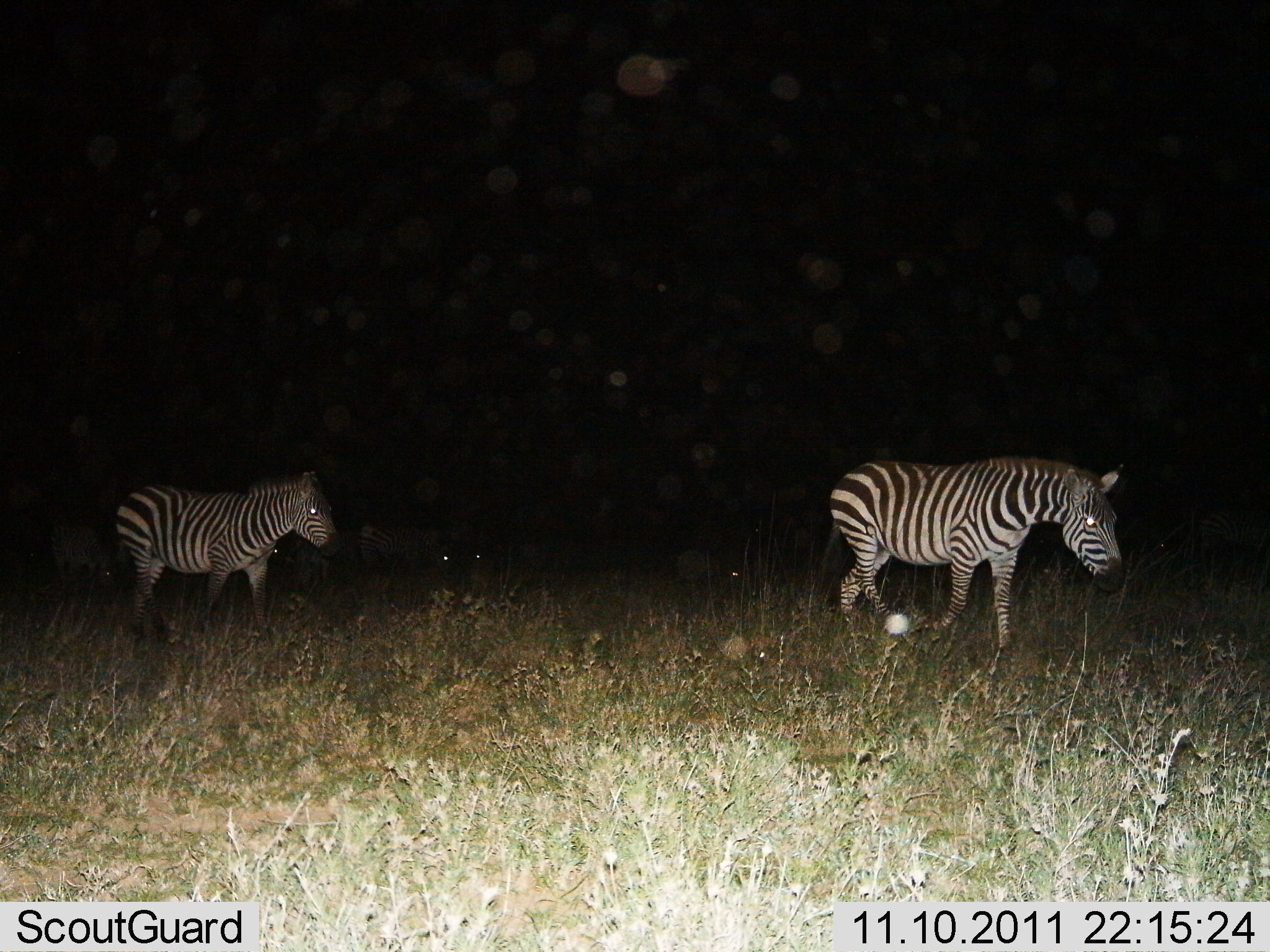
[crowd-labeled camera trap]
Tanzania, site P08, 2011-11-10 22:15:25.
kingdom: Animalia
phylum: Chordata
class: Mammalia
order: Perissodactyla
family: Equidae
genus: Equus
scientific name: Equus quagga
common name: plains zebra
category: zebra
Zebra (plains zebra) (Equus quagga), count 2. Behavior (volunteer vote fractions): standing 23%, resting 0%, moving 85%, interacting 0%. Young present (vote fraction): 0%. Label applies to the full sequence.